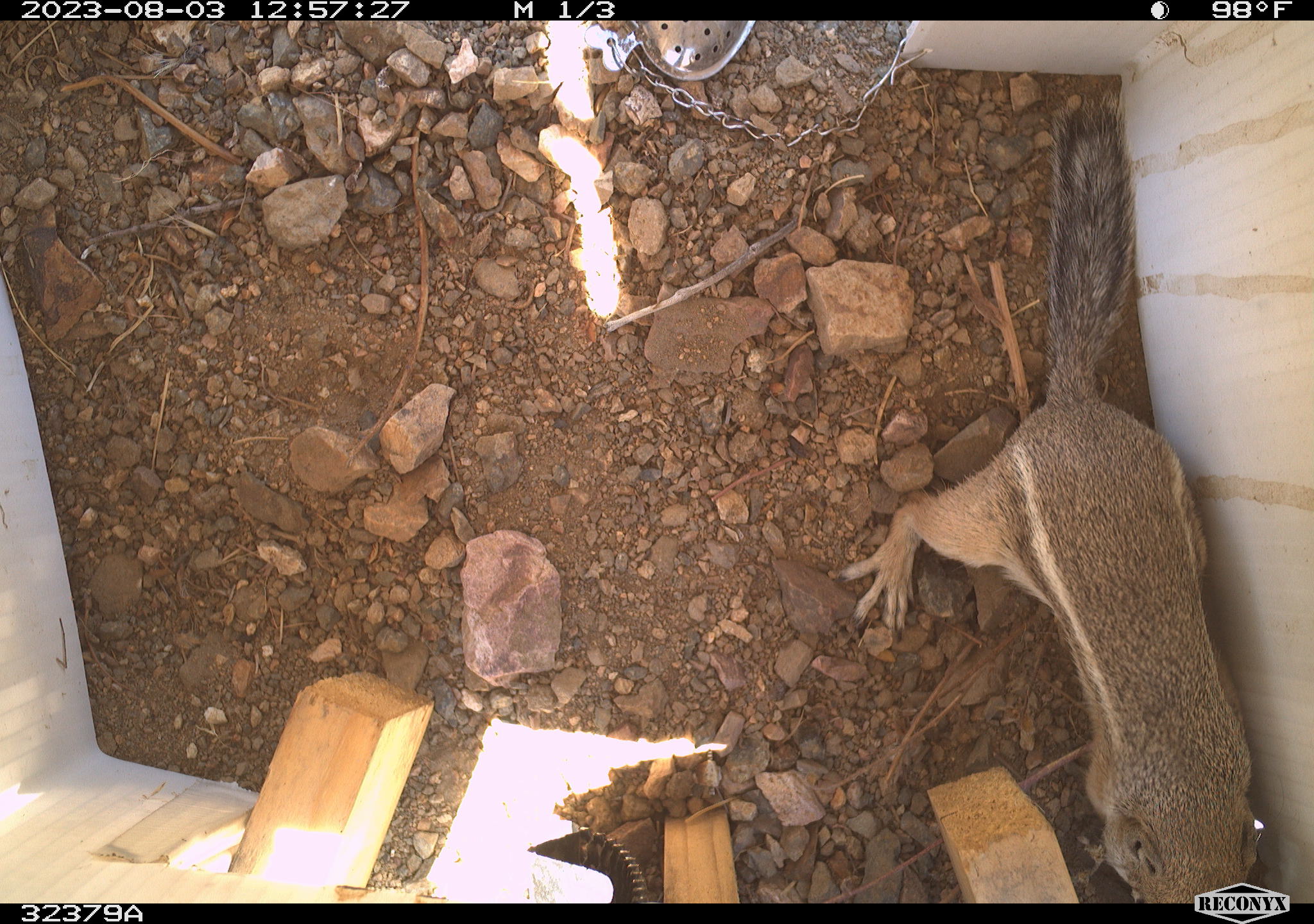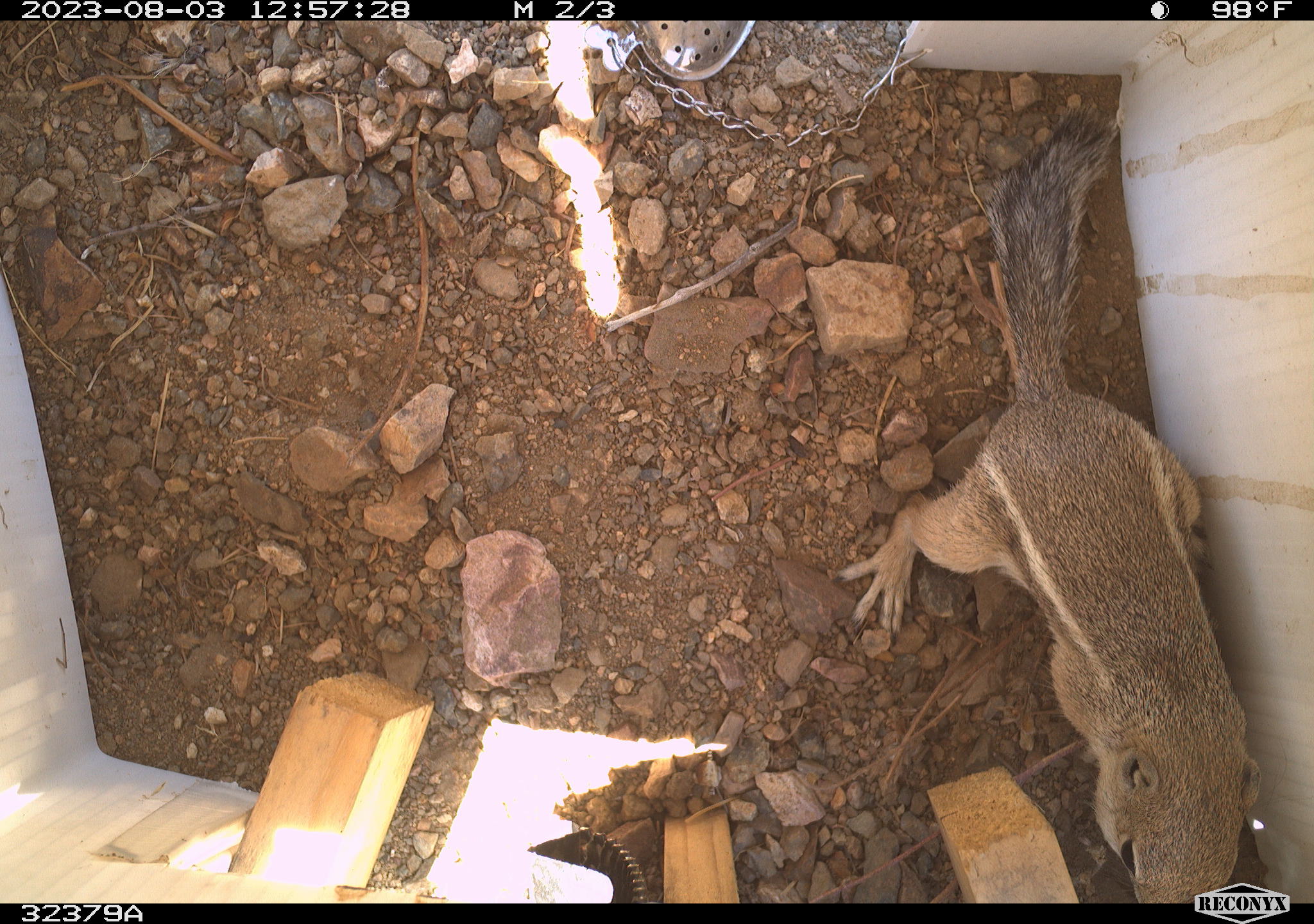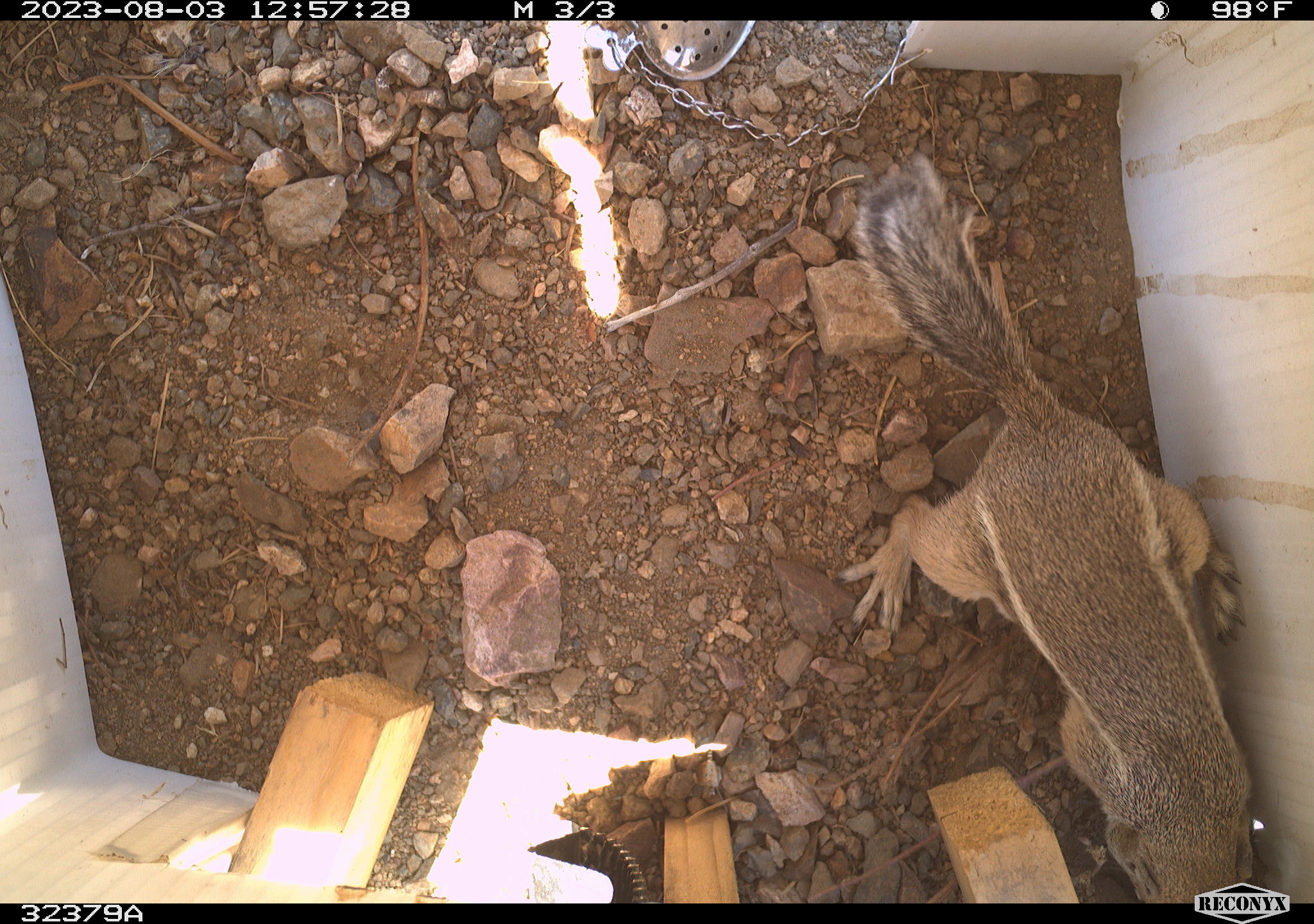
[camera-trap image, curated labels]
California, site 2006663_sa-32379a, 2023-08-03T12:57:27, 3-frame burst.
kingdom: Animalia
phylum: Chordata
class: Mammalia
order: Rodentia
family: Sciuridae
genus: Ammospermophilus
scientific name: Ammospermophilus leucurus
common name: white-tailed antelope squirrel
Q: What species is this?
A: White-tailed antelope squirrel (Ammospermophilus leucurus).